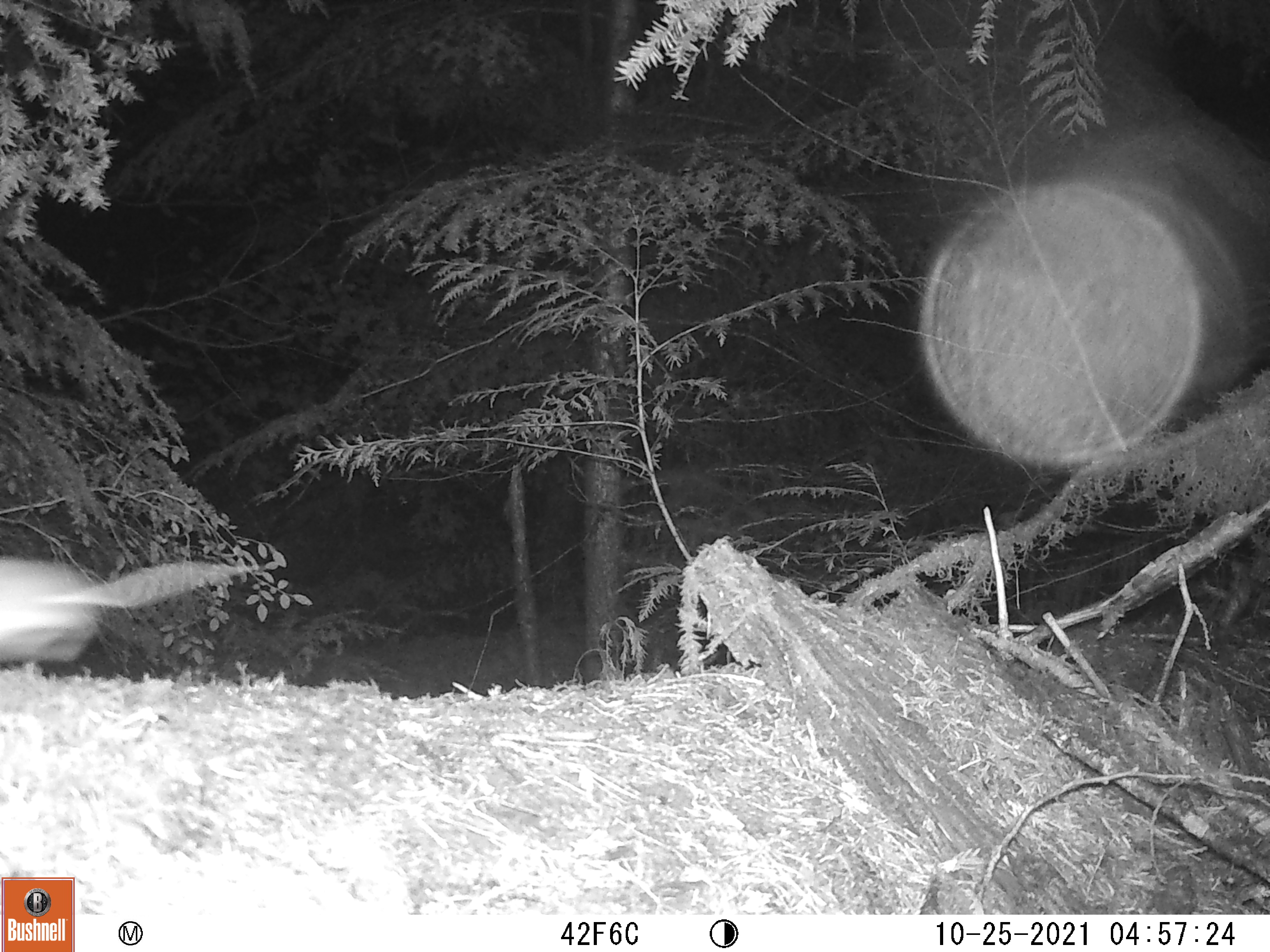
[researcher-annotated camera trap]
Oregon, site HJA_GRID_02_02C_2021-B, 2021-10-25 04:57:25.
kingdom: Animalia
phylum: Chordata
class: Mammalia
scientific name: Mammalia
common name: small mammal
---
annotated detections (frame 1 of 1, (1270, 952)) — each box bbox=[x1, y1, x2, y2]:
small mammal: bbox=[3, 532, 260, 691]